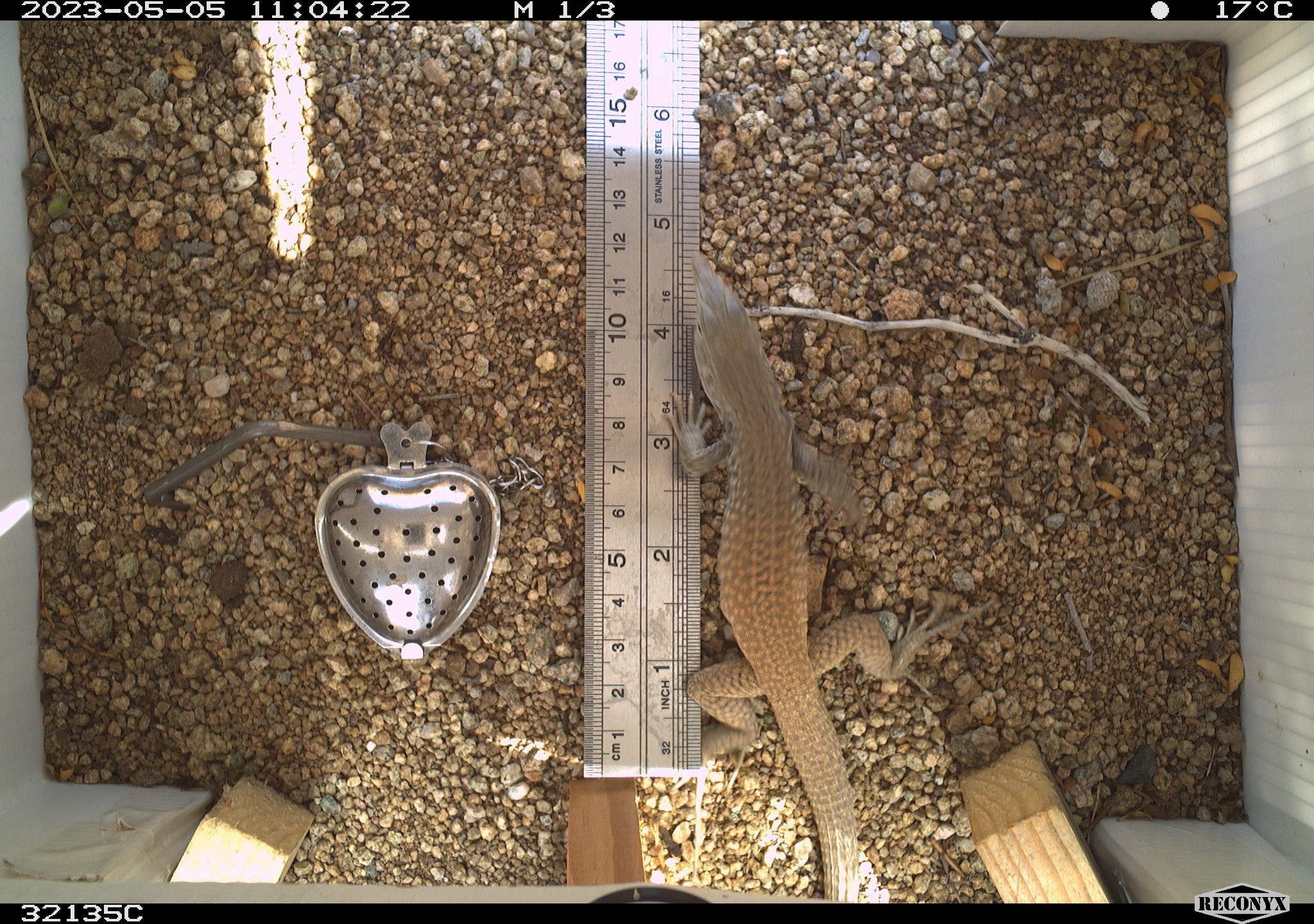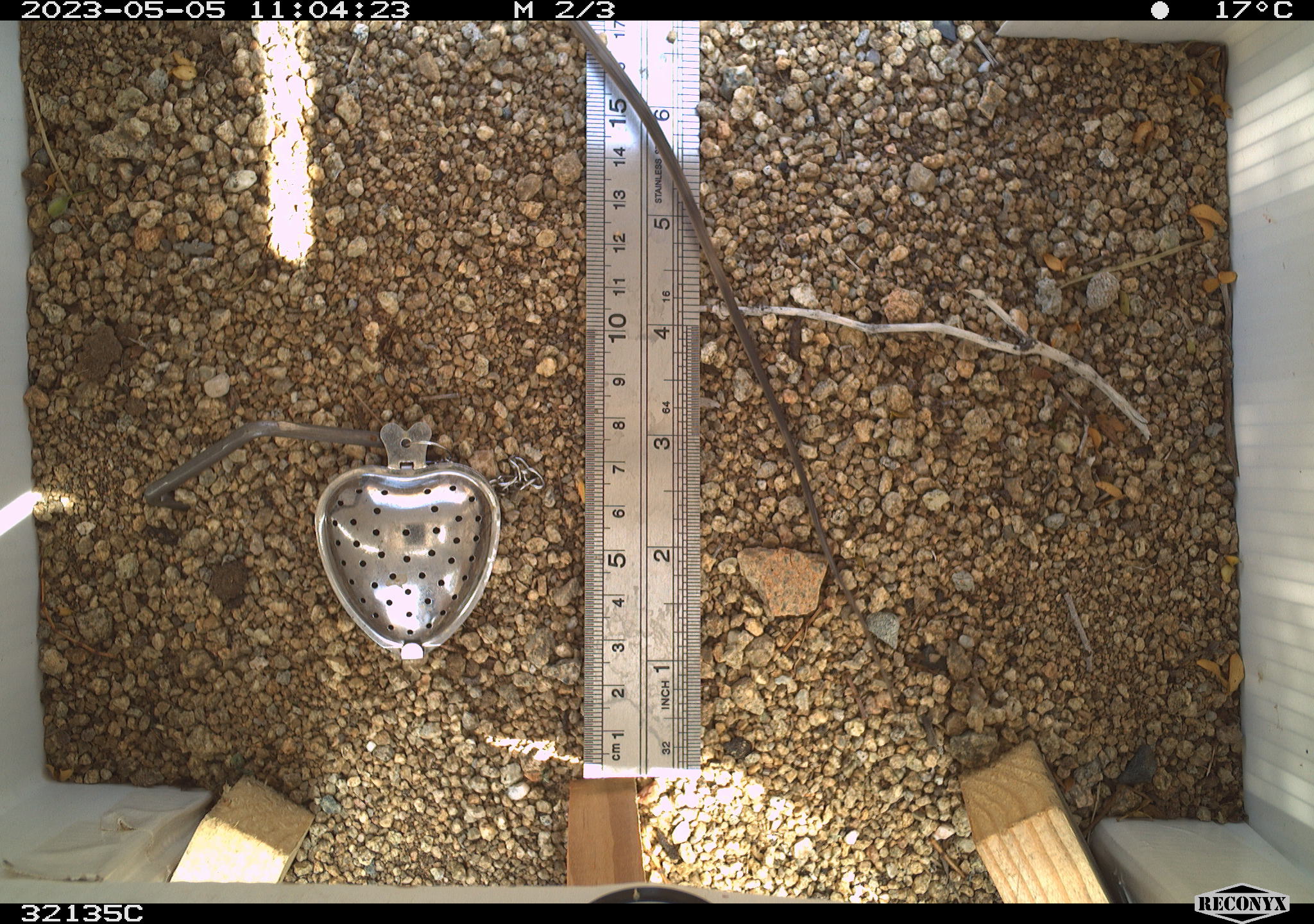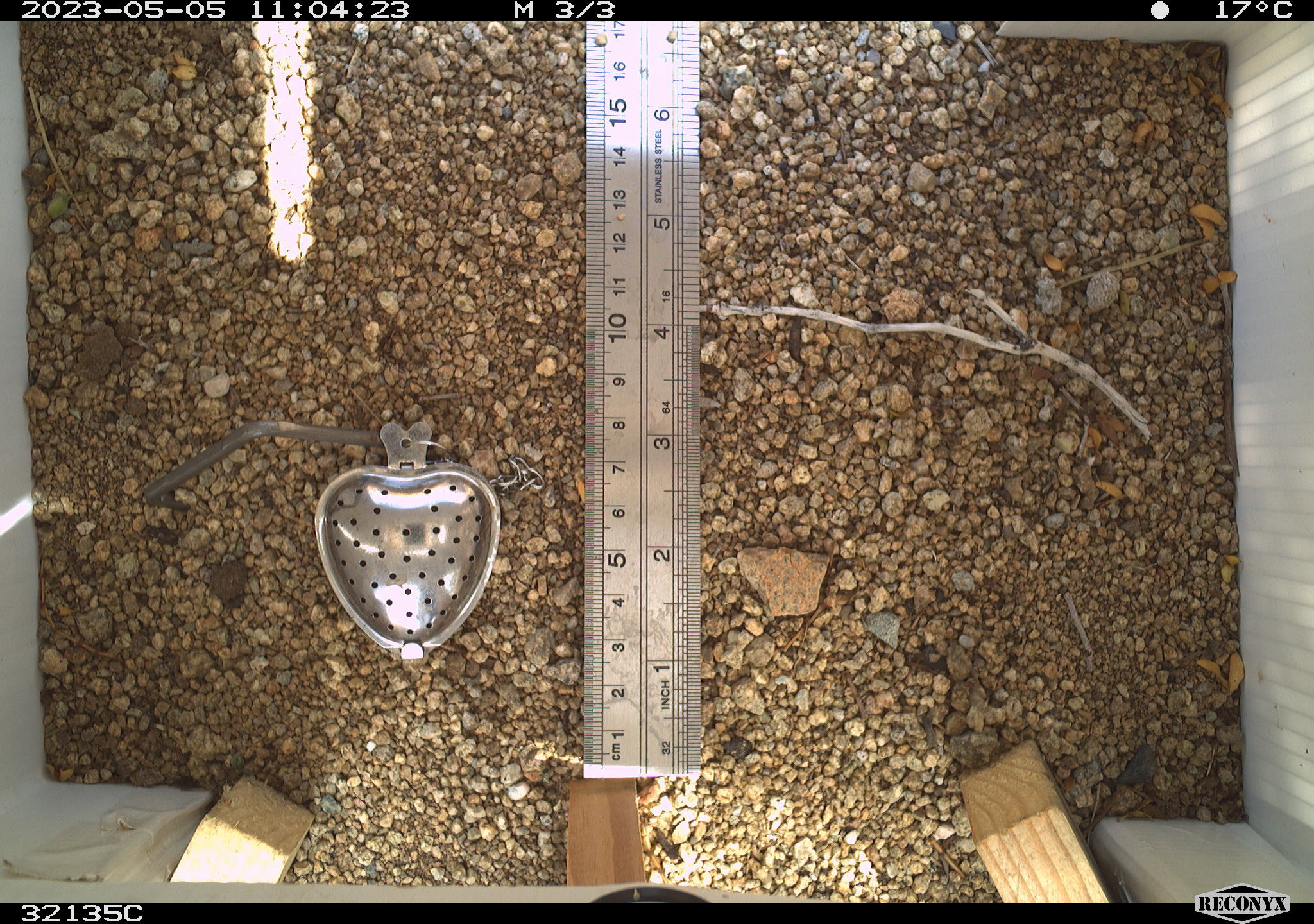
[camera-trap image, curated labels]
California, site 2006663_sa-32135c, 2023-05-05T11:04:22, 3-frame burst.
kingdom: Animalia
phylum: Chordata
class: Reptilia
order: Squamata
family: Teiidae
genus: Aspidoscelis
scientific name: Aspidoscelis tigris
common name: western whiptail